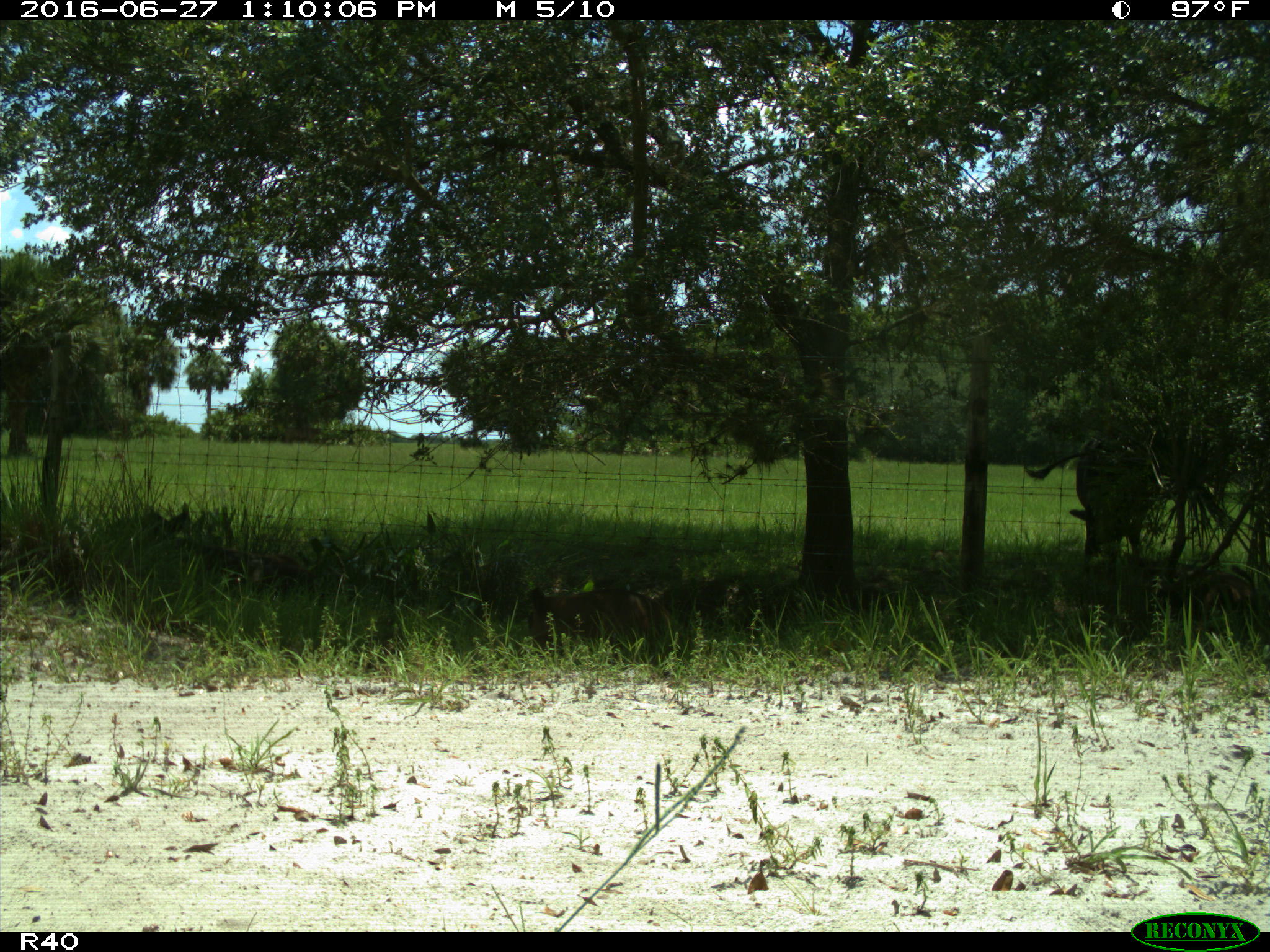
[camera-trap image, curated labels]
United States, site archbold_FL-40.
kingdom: Animalia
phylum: Chordata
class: Mammalia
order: Artiodactyla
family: Bovidae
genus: Bos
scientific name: Bos taurus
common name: domestic cow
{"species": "Bos taurus (domestic cow)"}